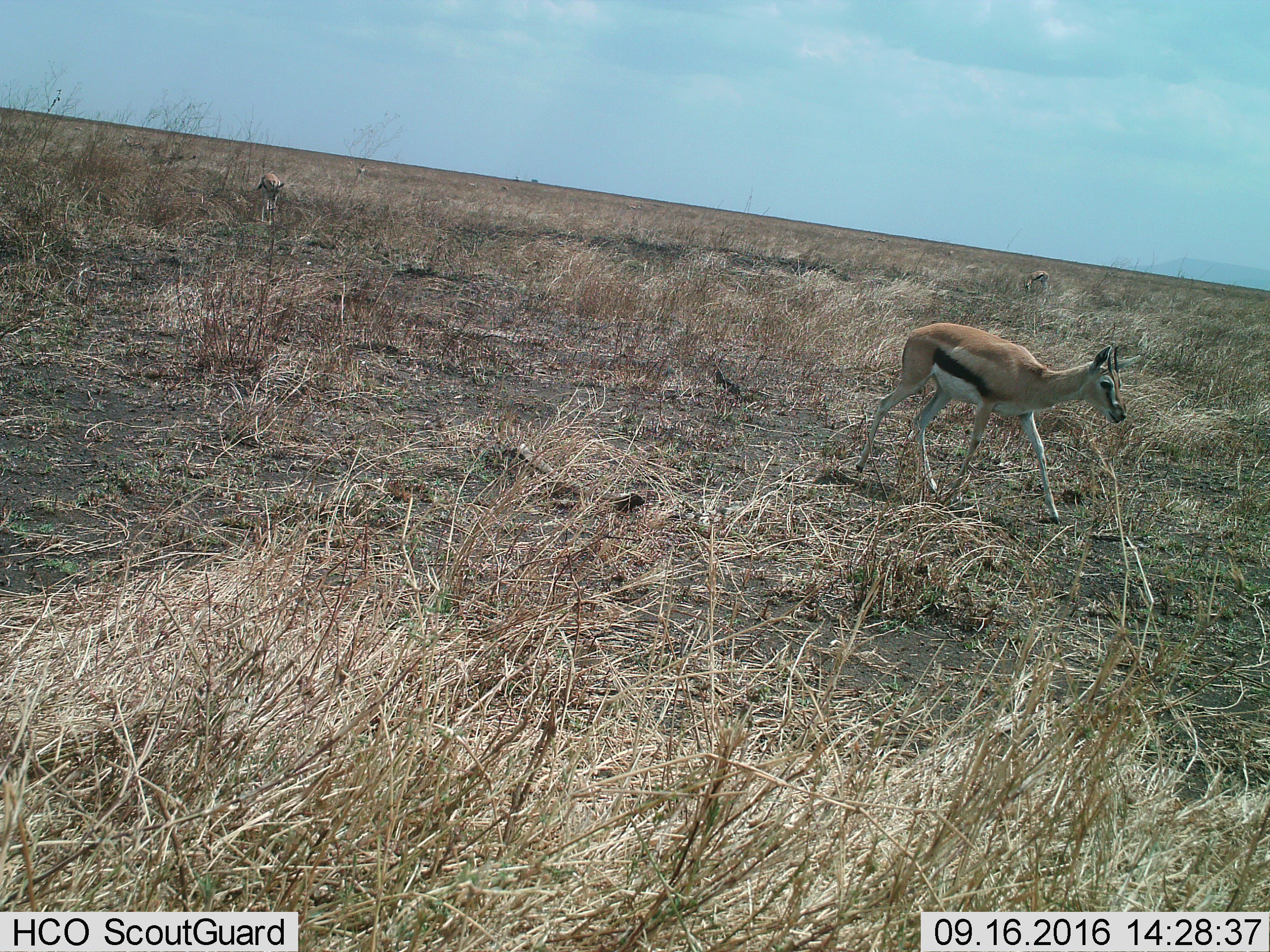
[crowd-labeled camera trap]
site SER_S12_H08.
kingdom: Animalia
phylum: Chordata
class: Mammalia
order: Artiodactyla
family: Bovidae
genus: Eudorcas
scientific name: Eudorcas thomsonii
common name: thomson's gazelle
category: gazellethomsons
Gazellethomsons (thomson's gazelle) (Eudorcas thomsonii), count 3. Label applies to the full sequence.